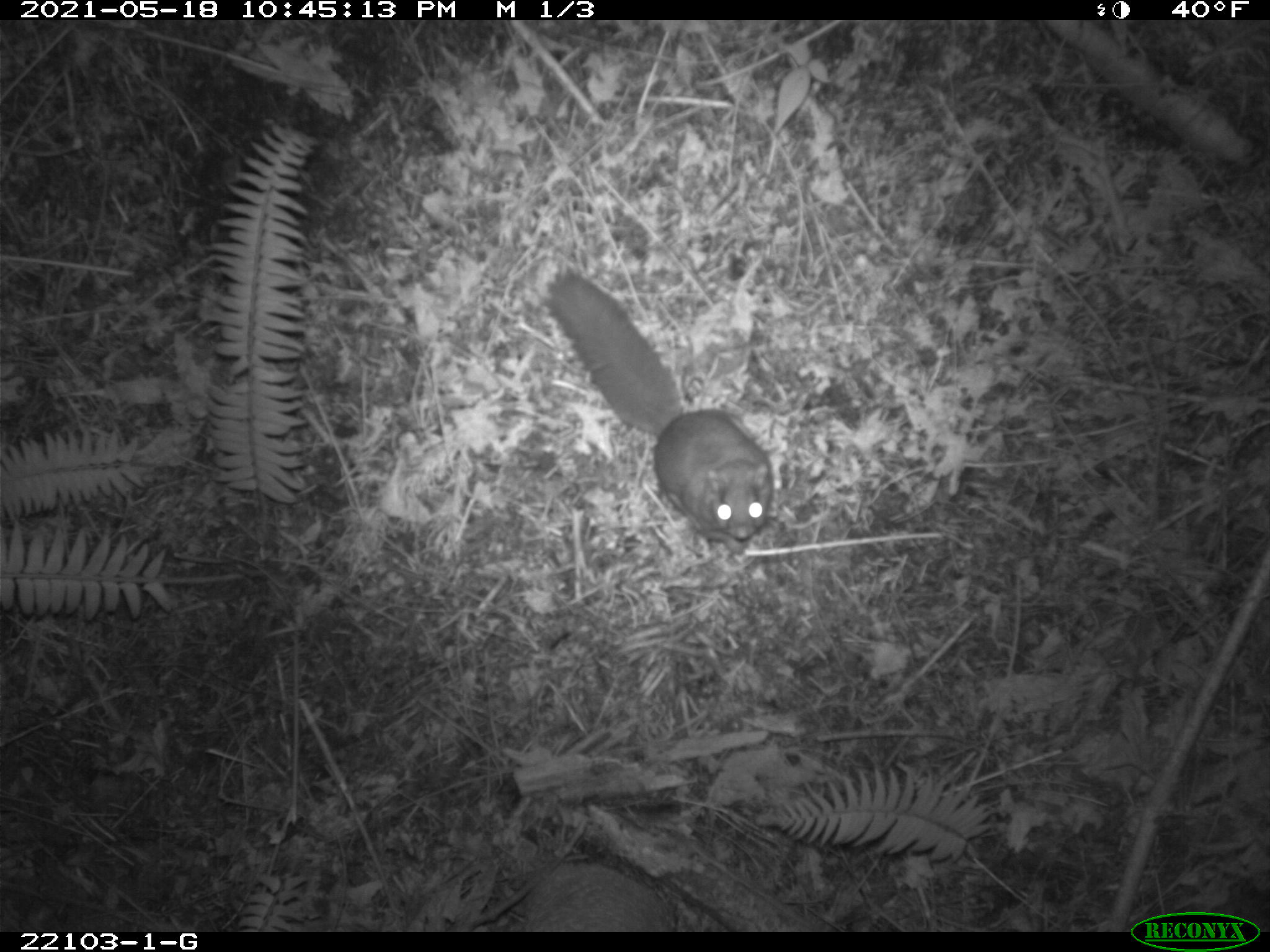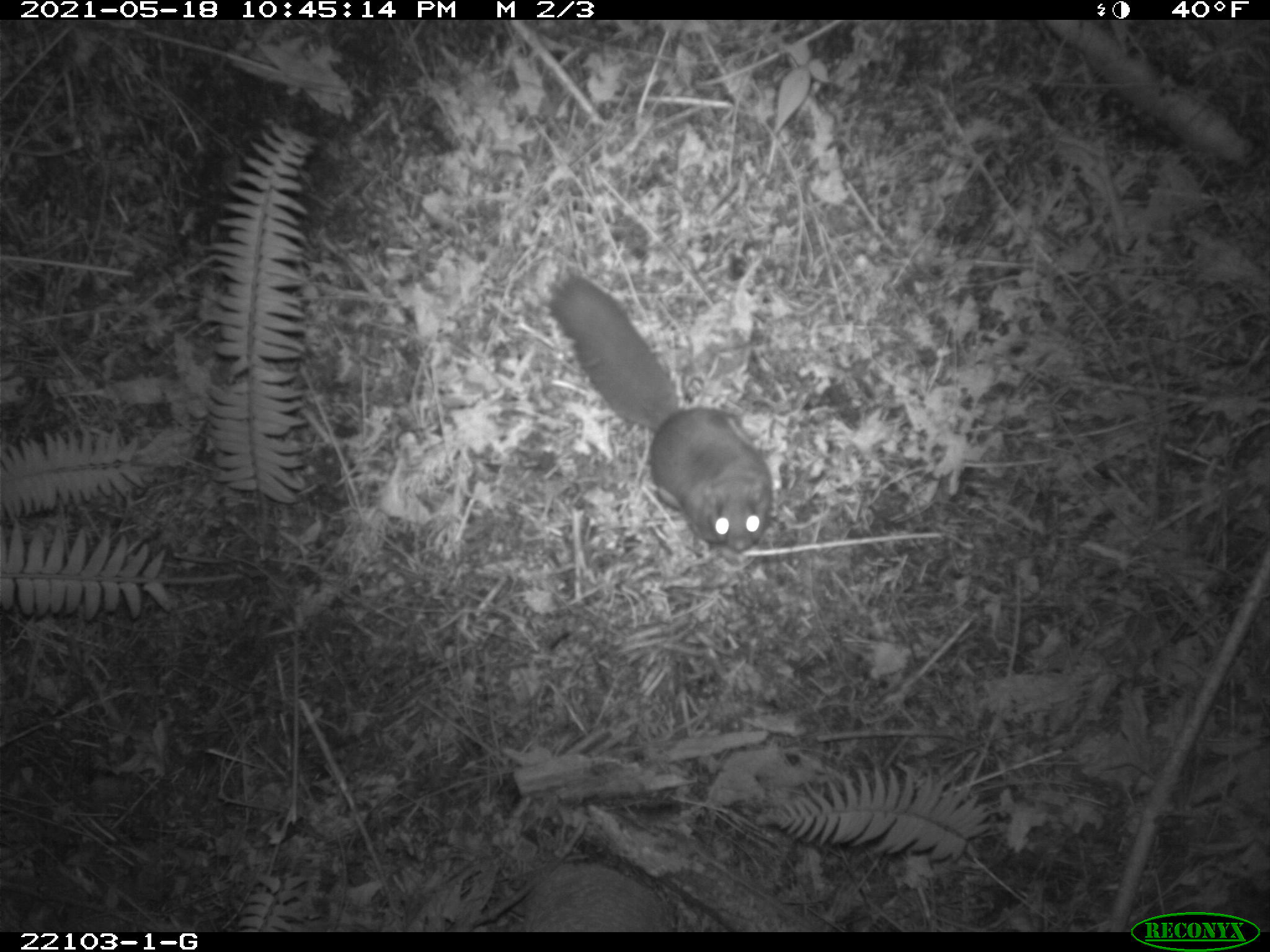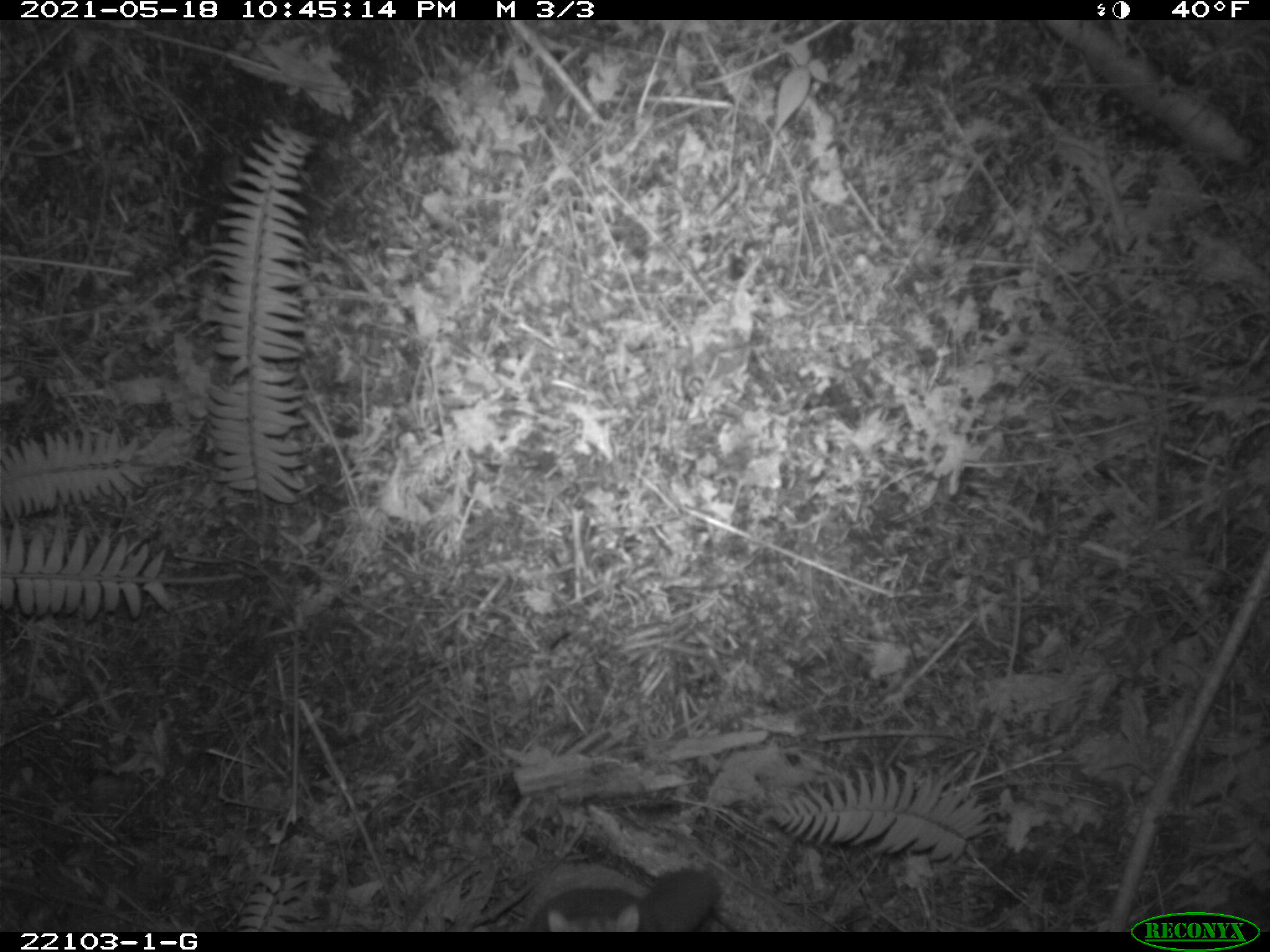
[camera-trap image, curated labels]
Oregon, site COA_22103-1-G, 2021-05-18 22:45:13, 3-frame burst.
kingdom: Animalia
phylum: Chordata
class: Mammalia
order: Rodentia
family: Sciuridae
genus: Glaucomys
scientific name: Glaucomys oregonensis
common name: humboldt's flying squirrel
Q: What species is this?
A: Humboldt's flying squirrel (Glaucomys oregonensis).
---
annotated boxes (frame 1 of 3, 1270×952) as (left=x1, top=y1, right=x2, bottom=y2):
humboldt's flying squirrel: (left=528, top=252, right=830, bottom=564)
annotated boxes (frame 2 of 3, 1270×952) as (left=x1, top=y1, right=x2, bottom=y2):
humboldt's flying squirrel: (left=537, top=267, right=795, bottom=559)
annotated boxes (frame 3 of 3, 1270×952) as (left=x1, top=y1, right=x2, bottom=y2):
humboldt's flying squirrel: (left=505, top=848, right=738, bottom=931)